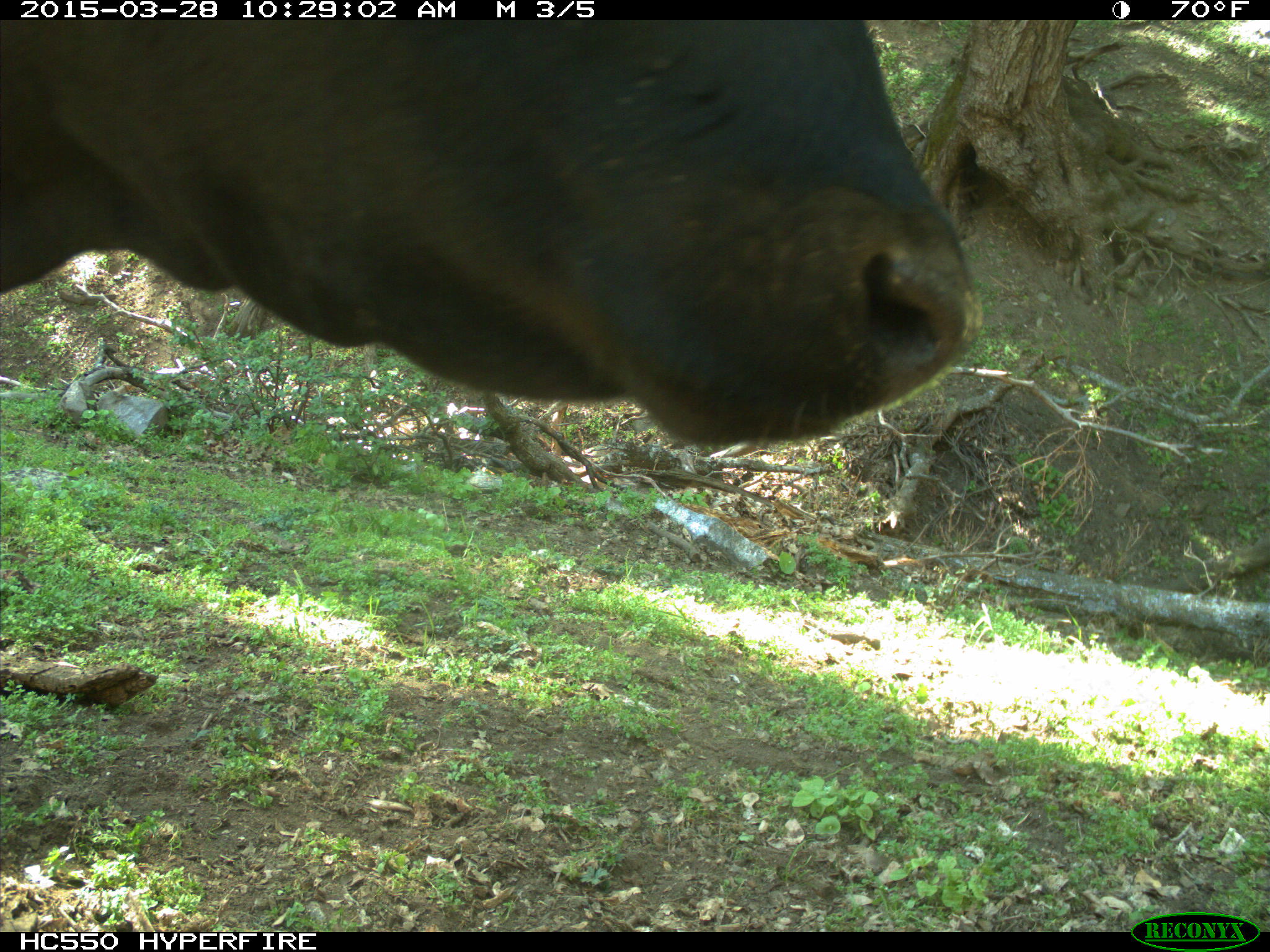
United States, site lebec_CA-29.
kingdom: Animalia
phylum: Chordata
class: Mammalia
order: Artiodactyla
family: Bovidae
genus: Bos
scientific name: Bos taurus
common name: domestic cow